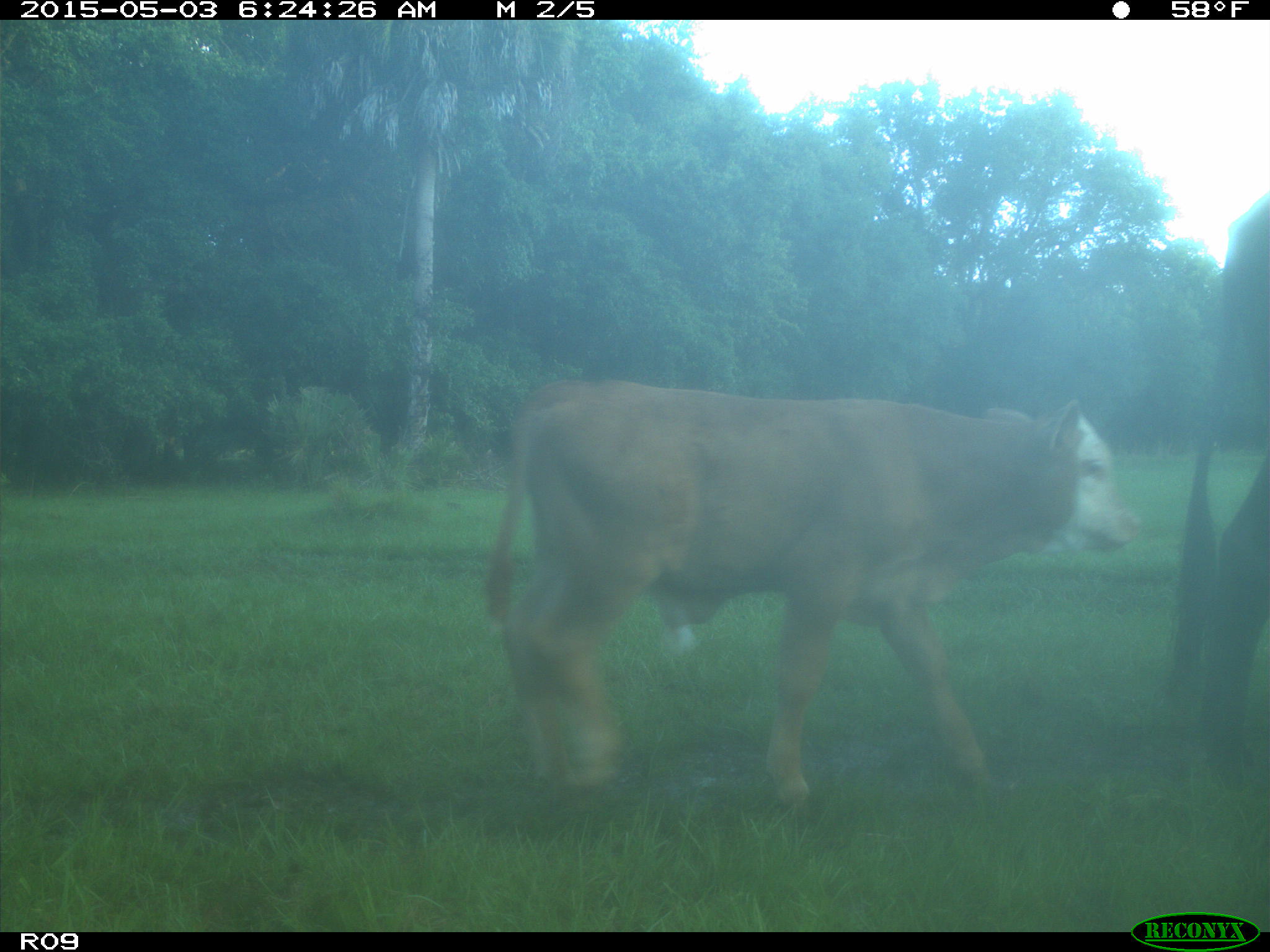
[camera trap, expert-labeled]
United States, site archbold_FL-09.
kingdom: Animalia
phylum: Chordata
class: Mammalia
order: Artiodactyla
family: Bovidae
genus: Bos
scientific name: Bos taurus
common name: domestic cow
Bos taurus (domestic cow).